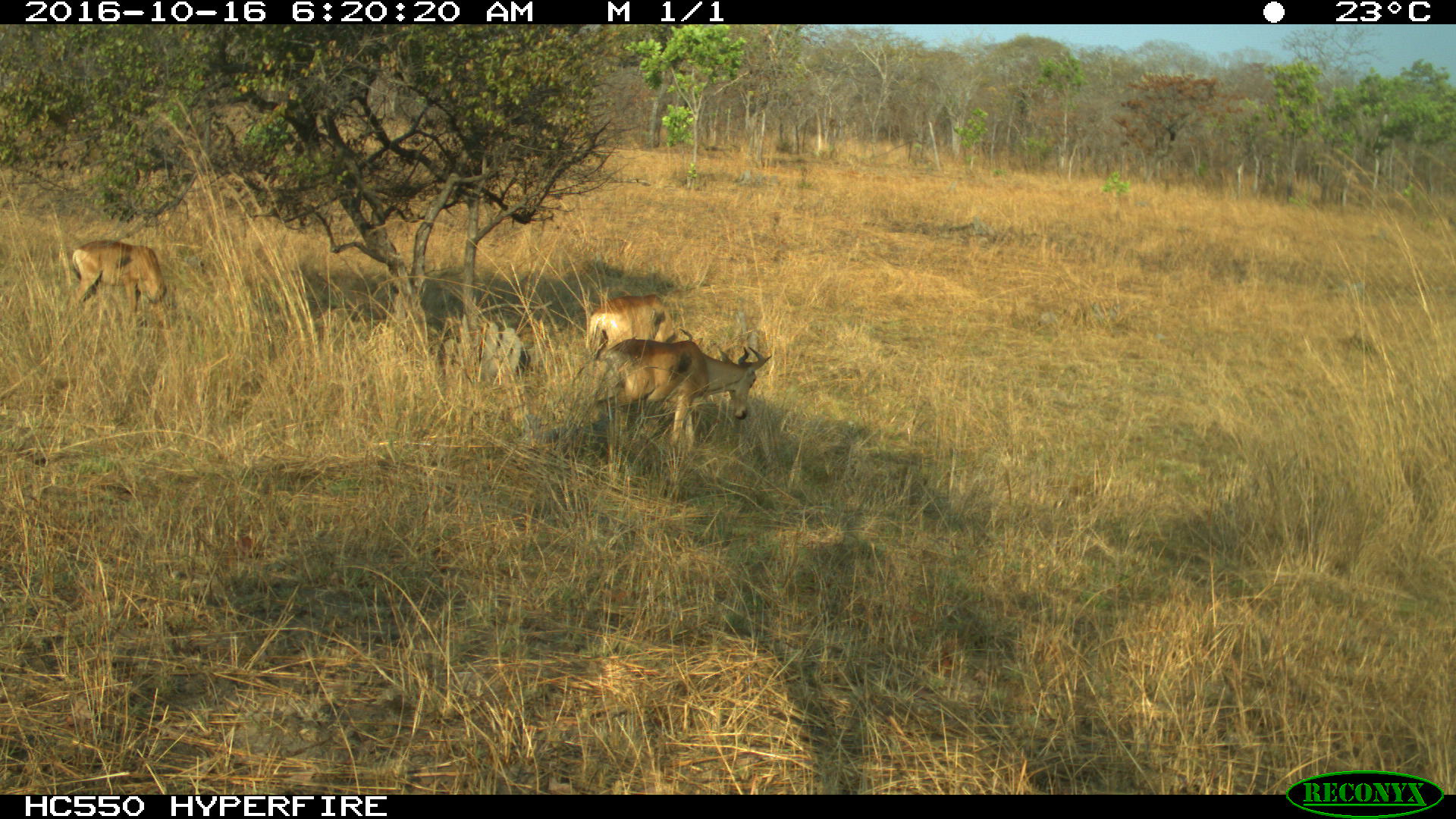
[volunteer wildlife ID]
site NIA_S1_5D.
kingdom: Animalia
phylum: Chordata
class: Mammalia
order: Artiodactyla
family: Bovidae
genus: Alcelaphus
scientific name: Alcelaphus buselaphus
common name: hartebeest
Hartebeest (Alcelaphus buselaphus), count 3. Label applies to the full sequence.